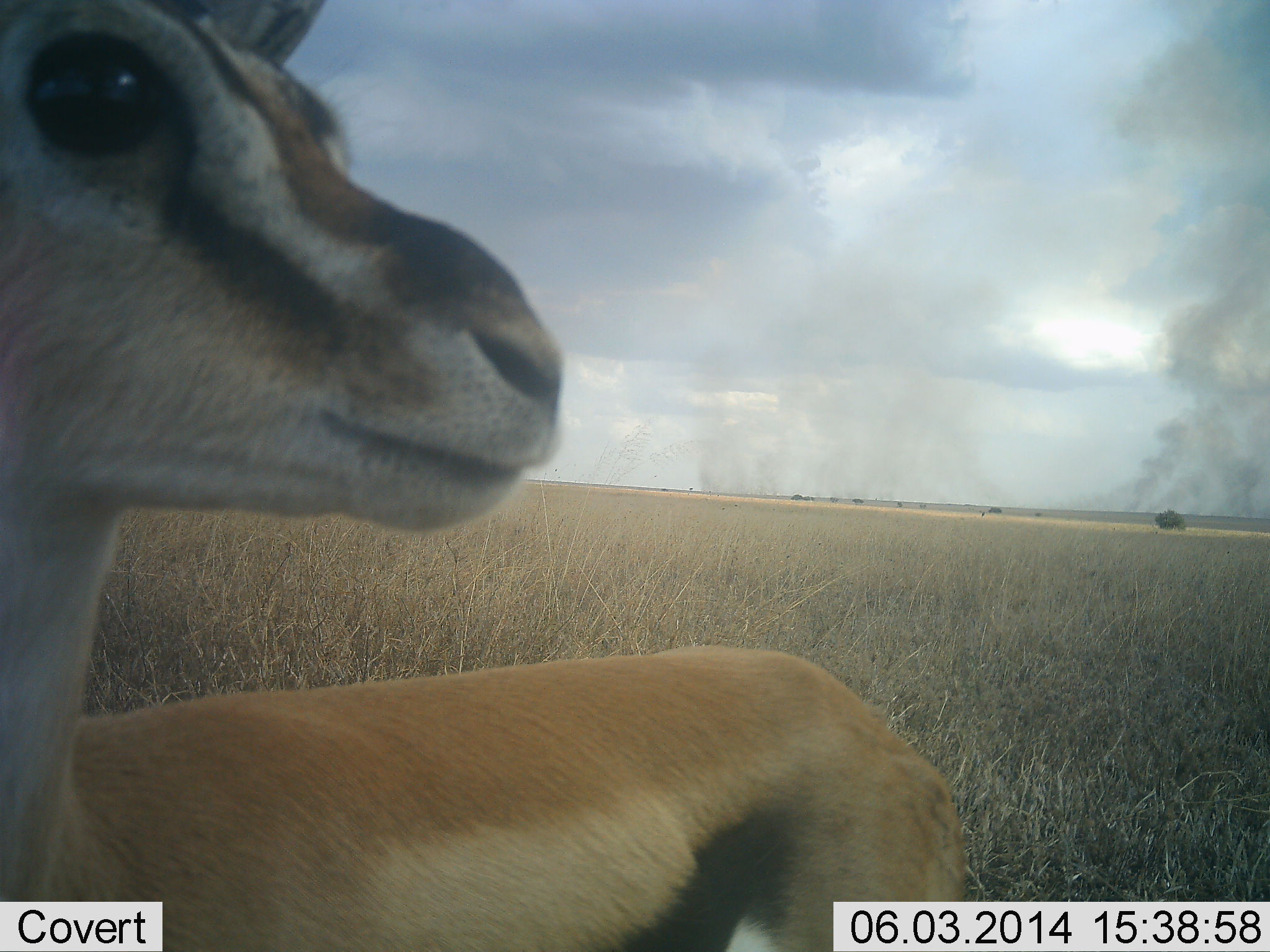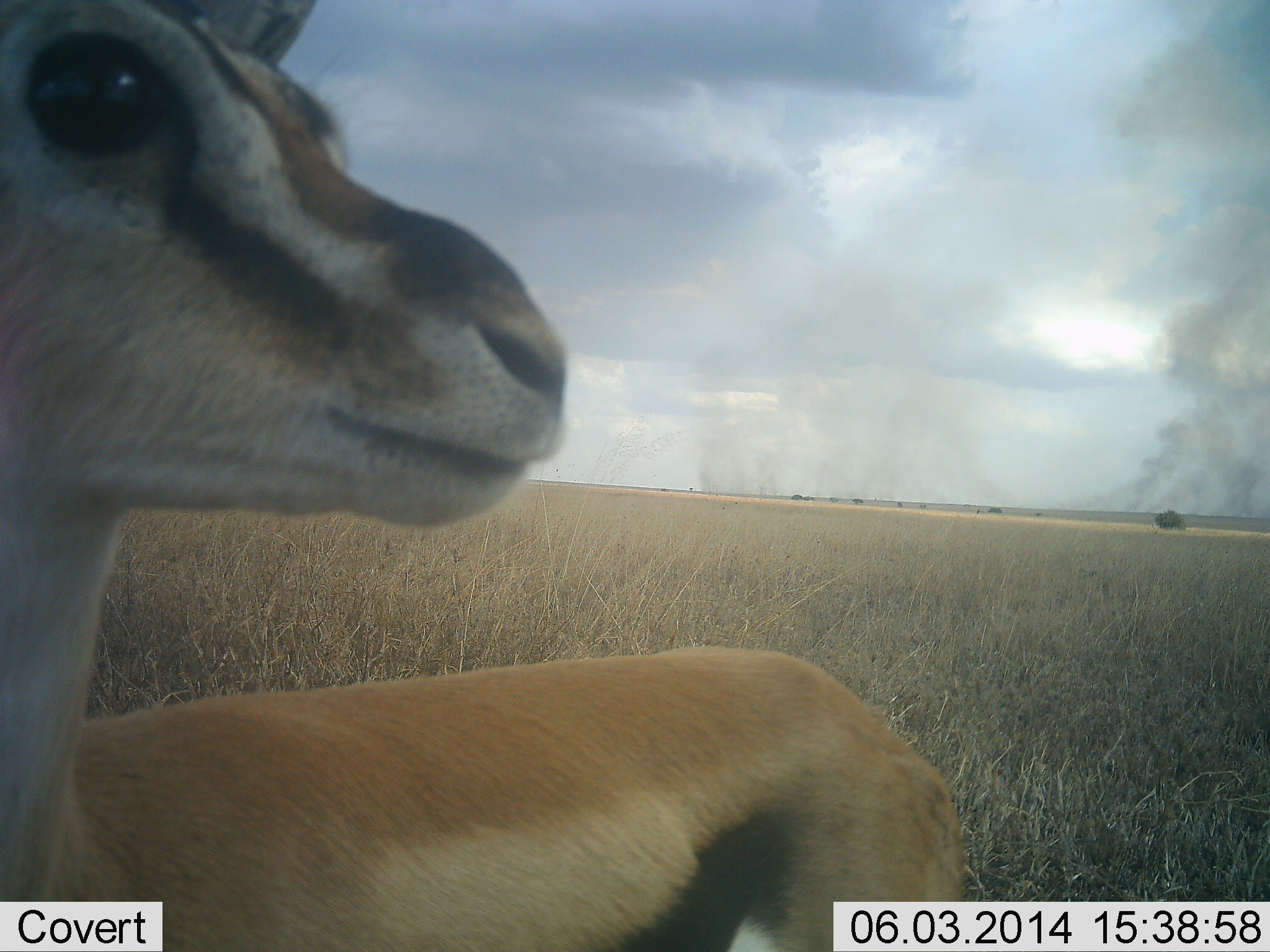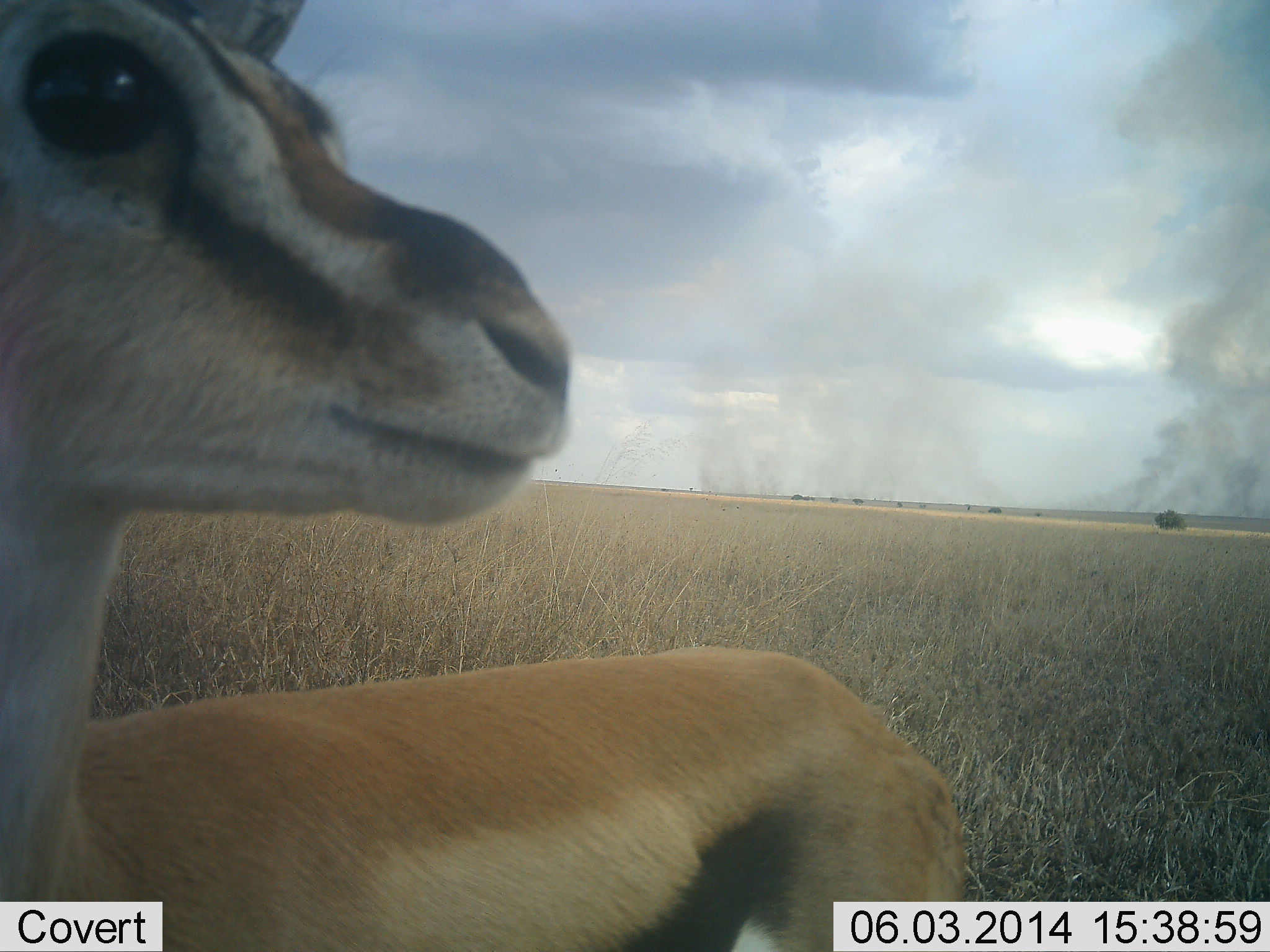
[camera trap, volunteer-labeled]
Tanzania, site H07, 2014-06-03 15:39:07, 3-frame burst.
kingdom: Animalia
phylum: Chordata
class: Mammalia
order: Artiodactyla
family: Bovidae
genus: Eudorcas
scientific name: Eudorcas thomsonii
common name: thomson's gazelle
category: gazellethomsons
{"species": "gazellethomsons (thomson's gazelle) (Eudorcas thomsonii)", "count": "1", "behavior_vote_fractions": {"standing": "100%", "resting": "0%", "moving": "0%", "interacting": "0%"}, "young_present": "0%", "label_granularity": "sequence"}